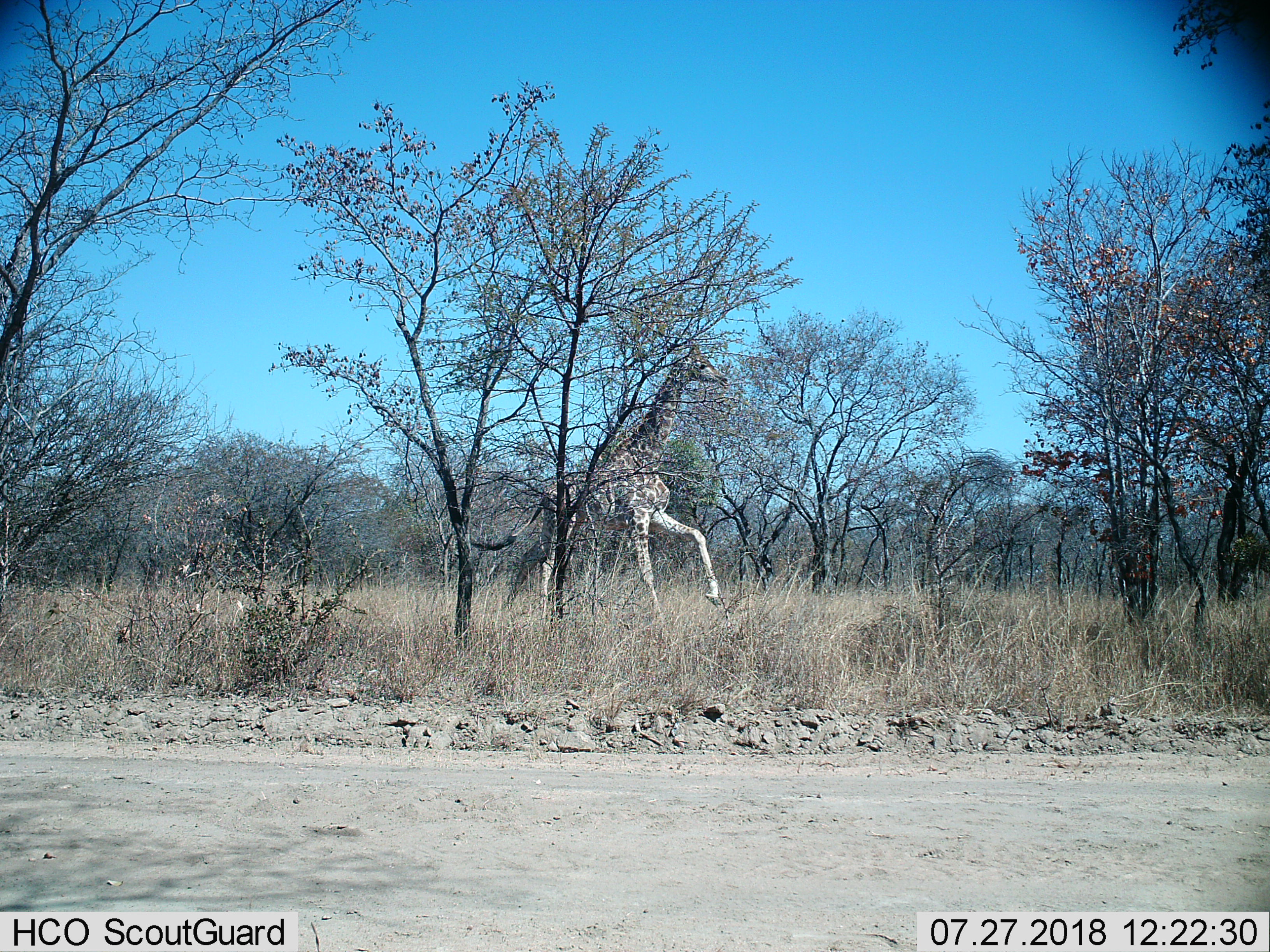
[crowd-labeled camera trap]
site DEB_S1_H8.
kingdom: Animalia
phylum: Chordata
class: Mammalia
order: Artiodactyla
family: Giraffidae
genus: Giraffa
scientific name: Giraffa camelopardalis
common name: giraffe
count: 1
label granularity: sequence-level